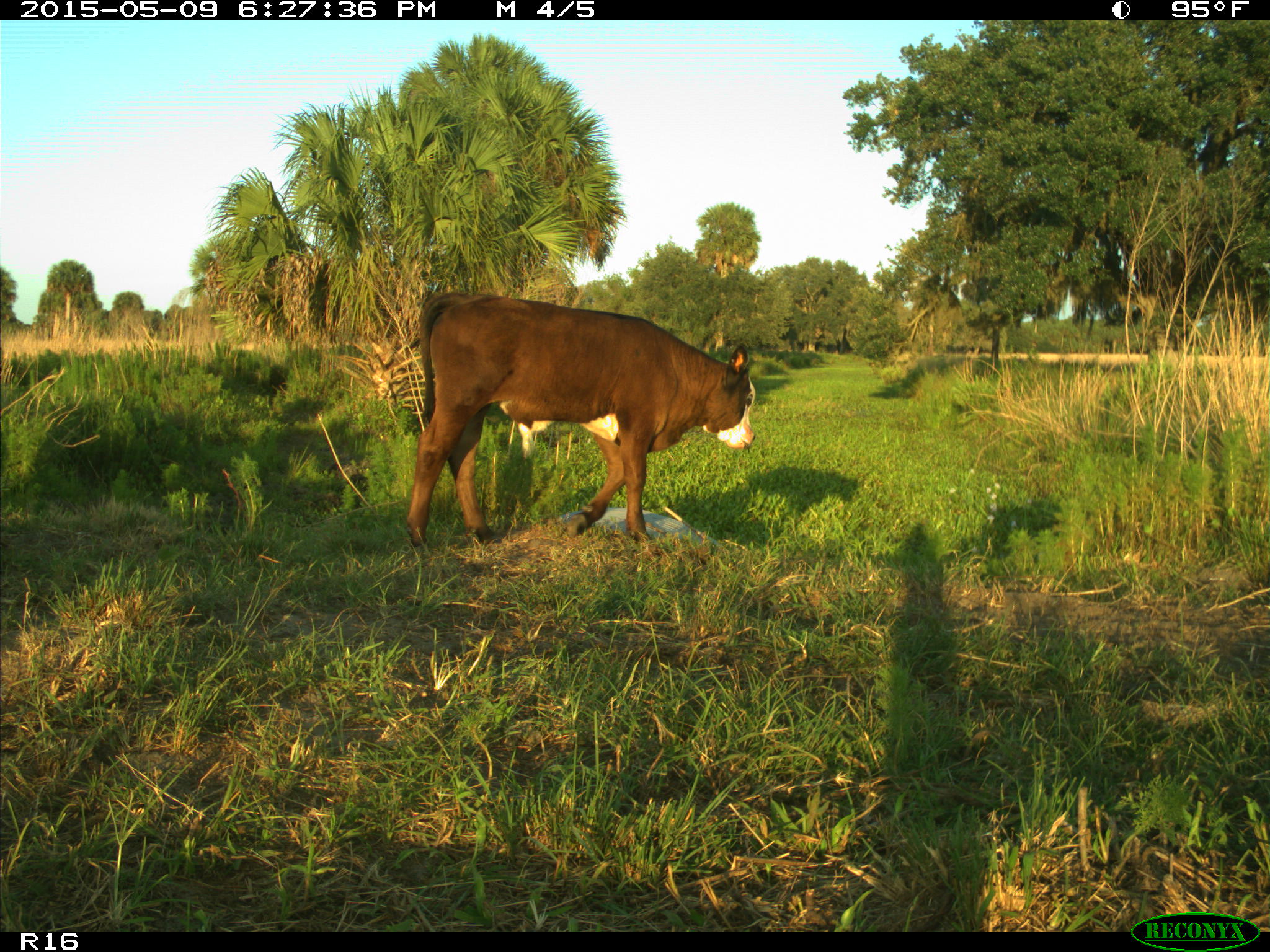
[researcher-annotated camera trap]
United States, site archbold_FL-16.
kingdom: Animalia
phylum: Chordata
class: Mammalia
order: Artiodactyla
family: Bovidae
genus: Bos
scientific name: Bos taurus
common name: domestic cow